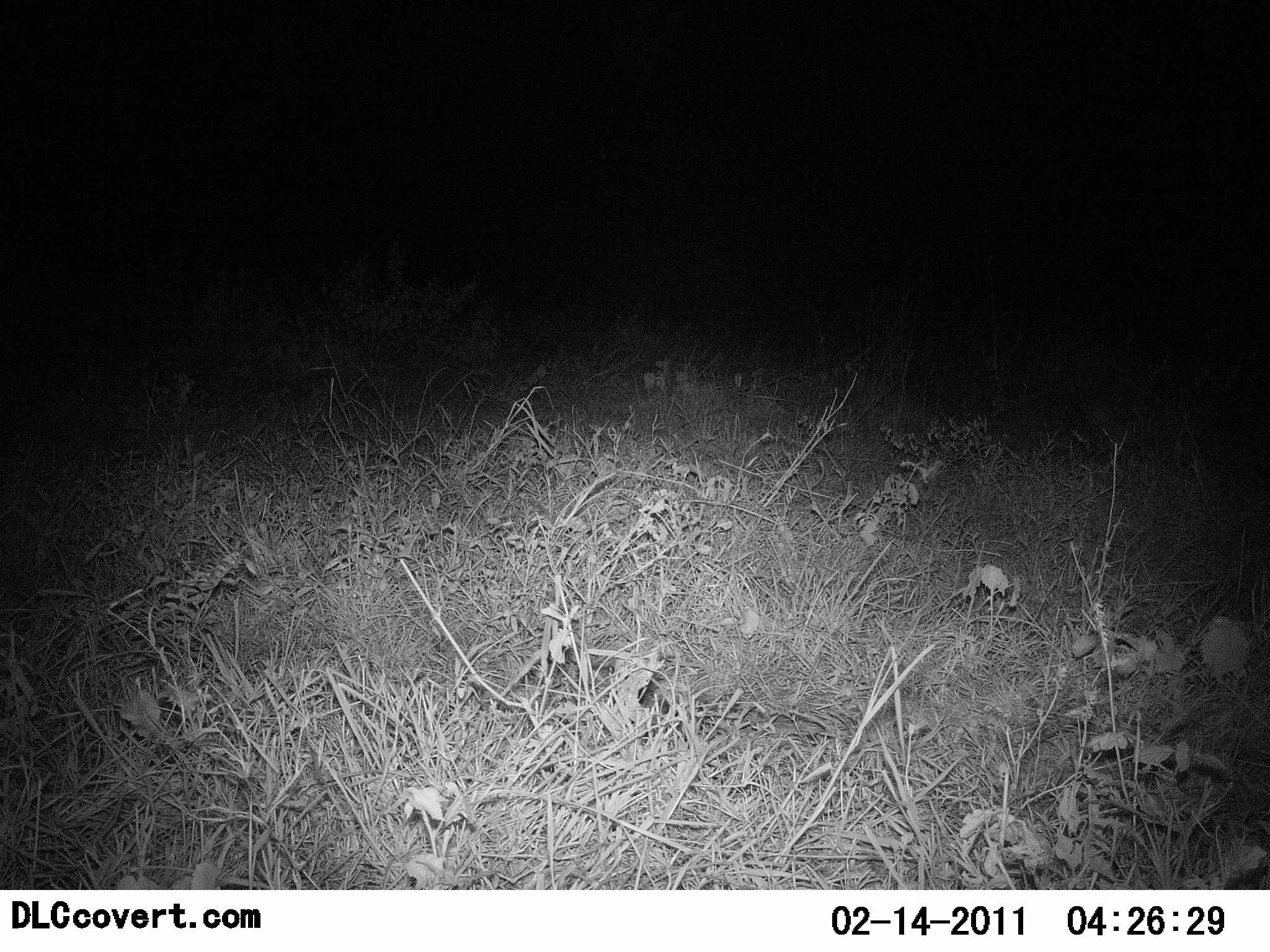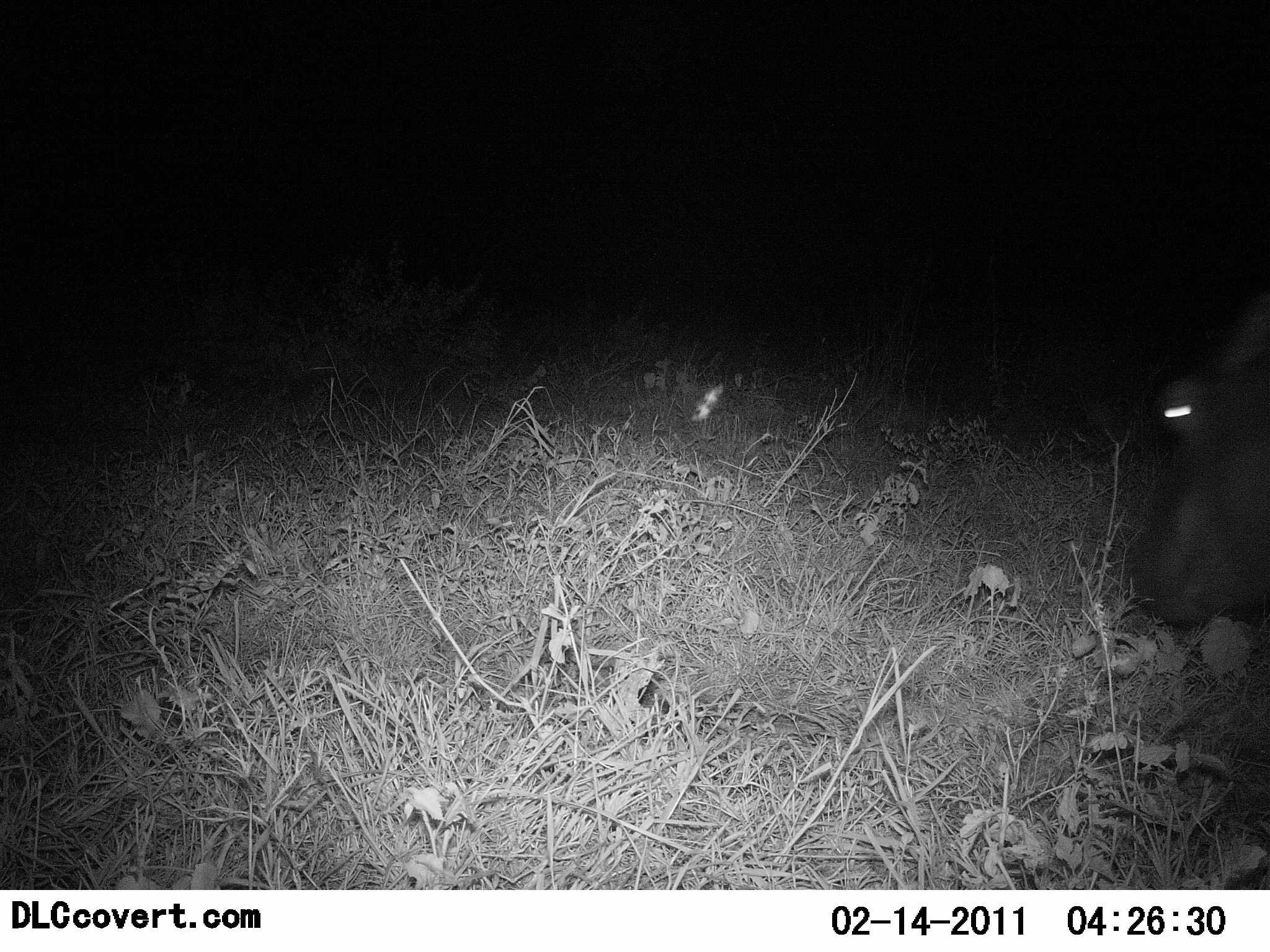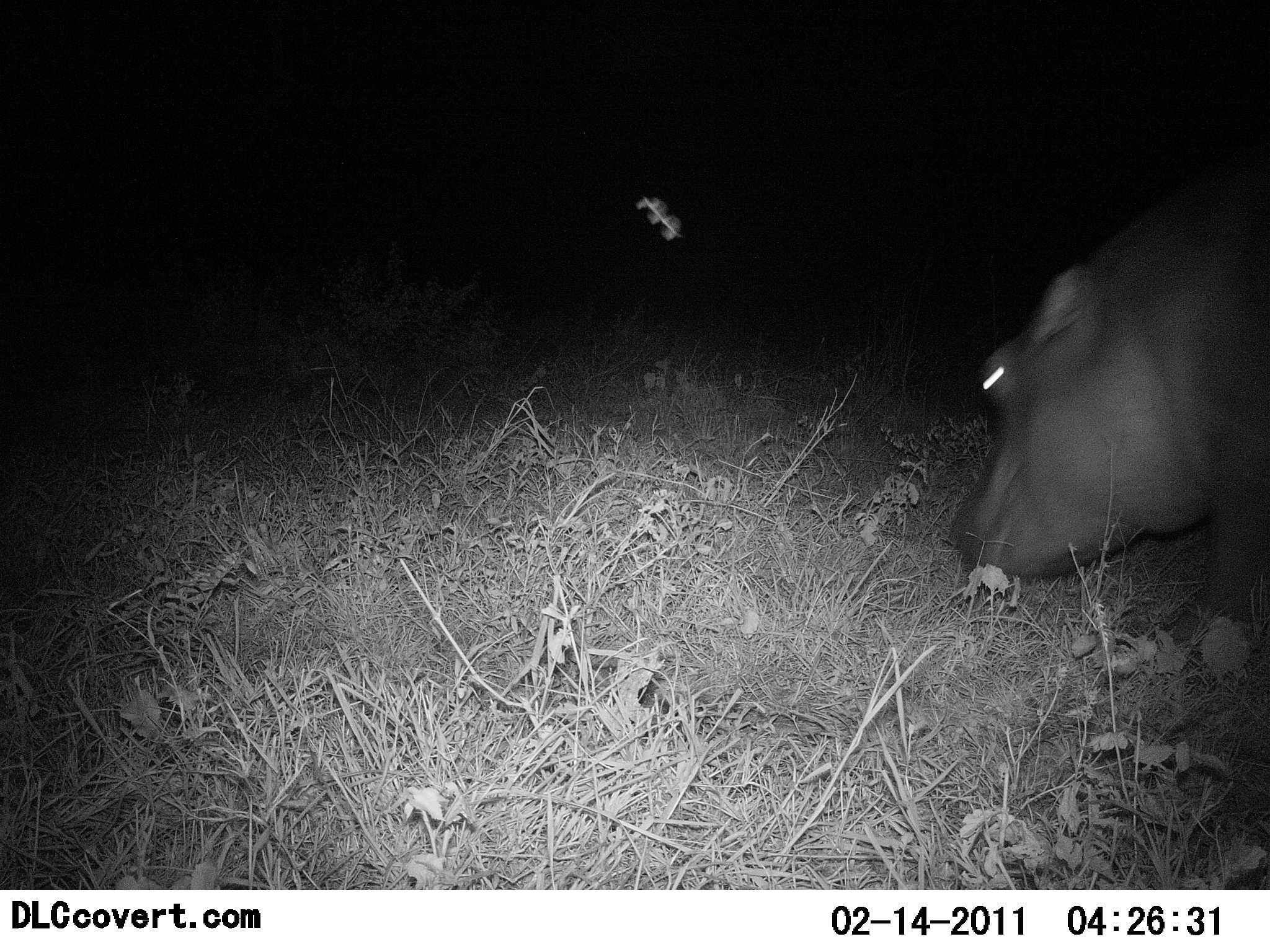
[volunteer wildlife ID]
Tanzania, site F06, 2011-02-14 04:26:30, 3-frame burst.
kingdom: Animalia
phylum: Chordata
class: Mammalia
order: Artiodactyla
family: Hippopotamidae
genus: Hippopotamus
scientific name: Hippopotamus amphibius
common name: hippopotamus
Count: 1.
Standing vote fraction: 0%.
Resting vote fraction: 0%.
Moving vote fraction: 85%.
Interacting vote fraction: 0%.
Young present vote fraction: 0%.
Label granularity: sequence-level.